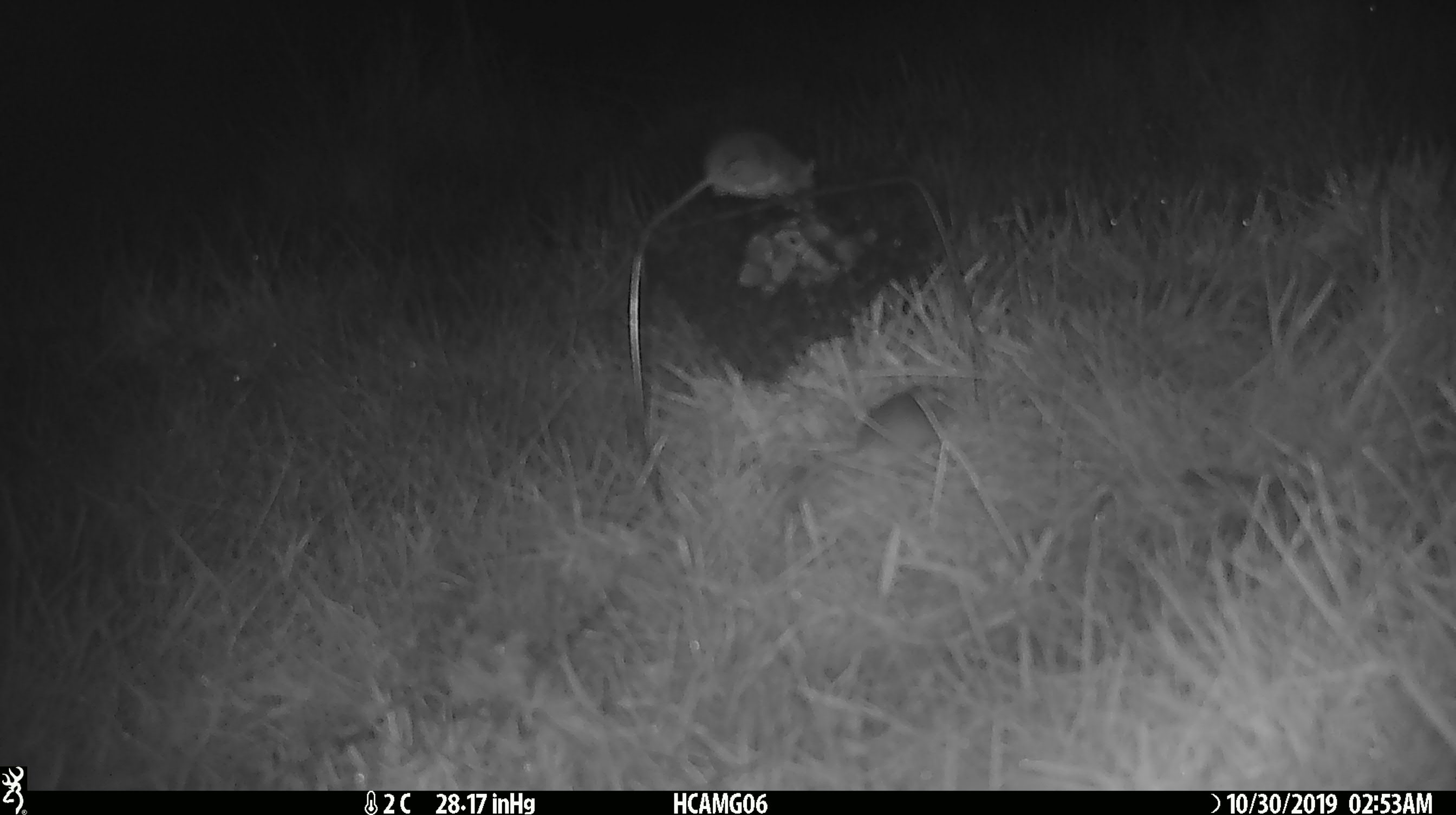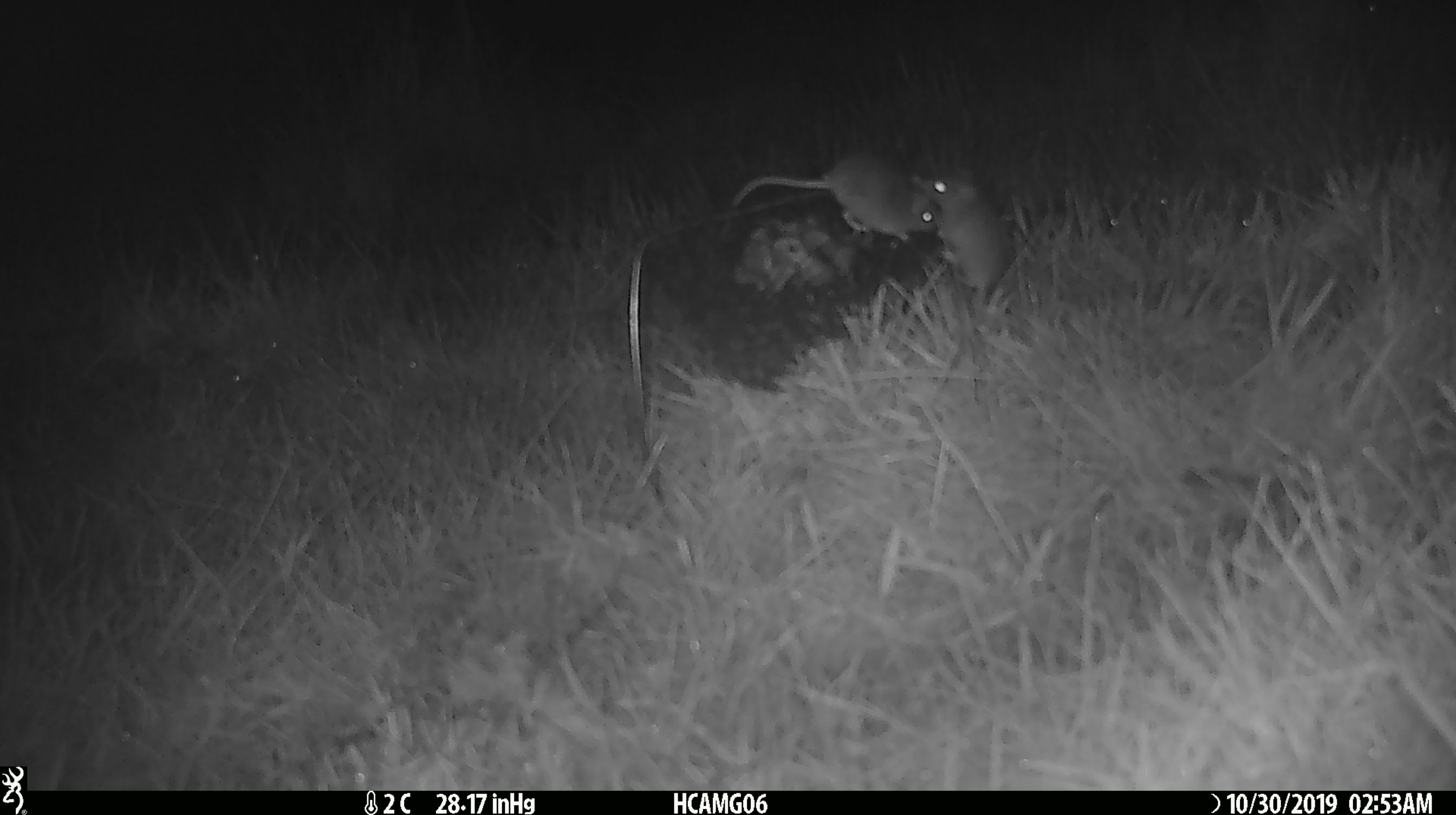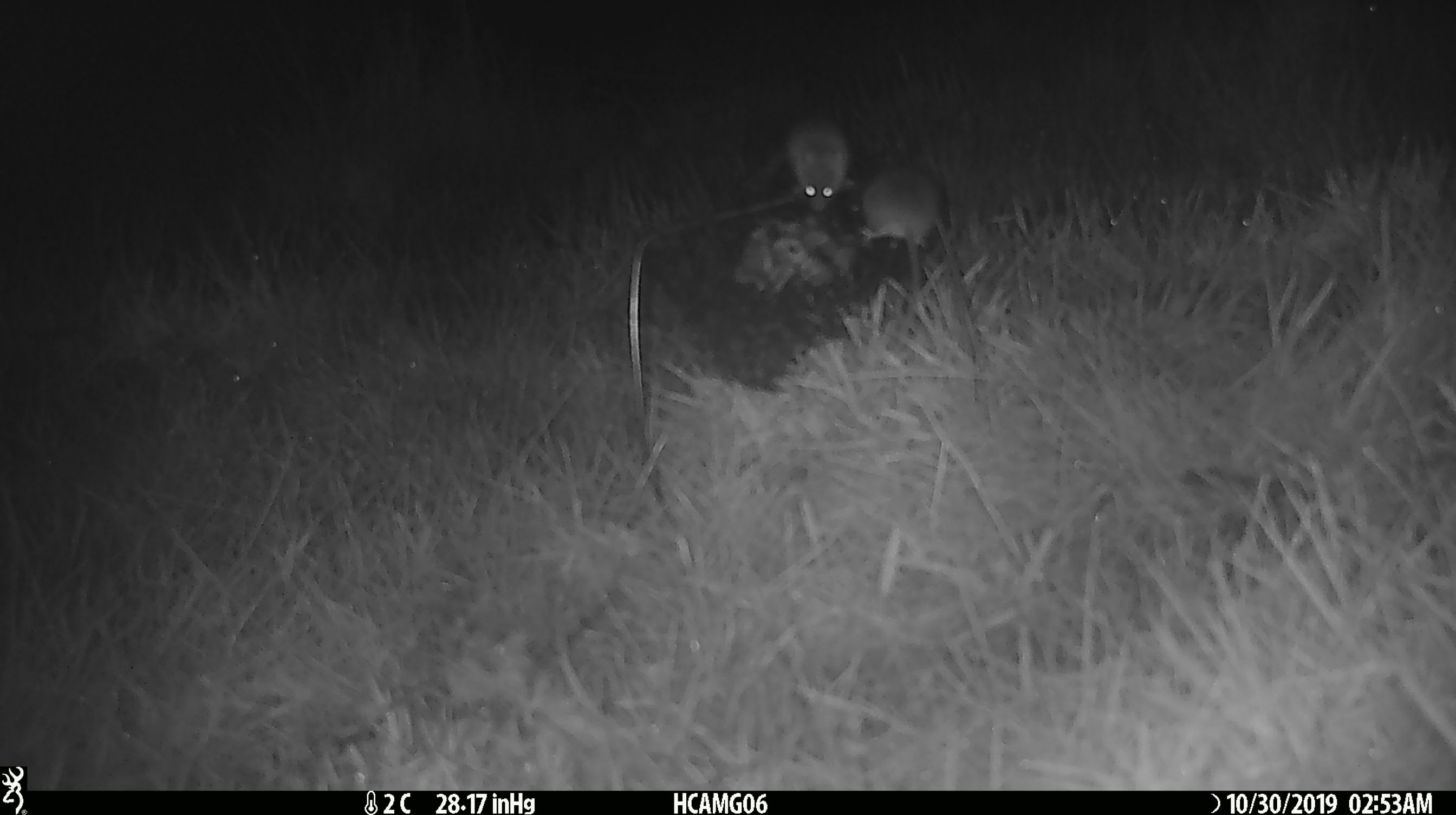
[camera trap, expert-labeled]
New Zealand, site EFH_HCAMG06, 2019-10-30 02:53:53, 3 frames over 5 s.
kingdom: Animalia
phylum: Chordata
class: Mammalia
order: Rodentia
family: Muridae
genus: Mus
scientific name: Mus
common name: mouse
Mouse (Mus).